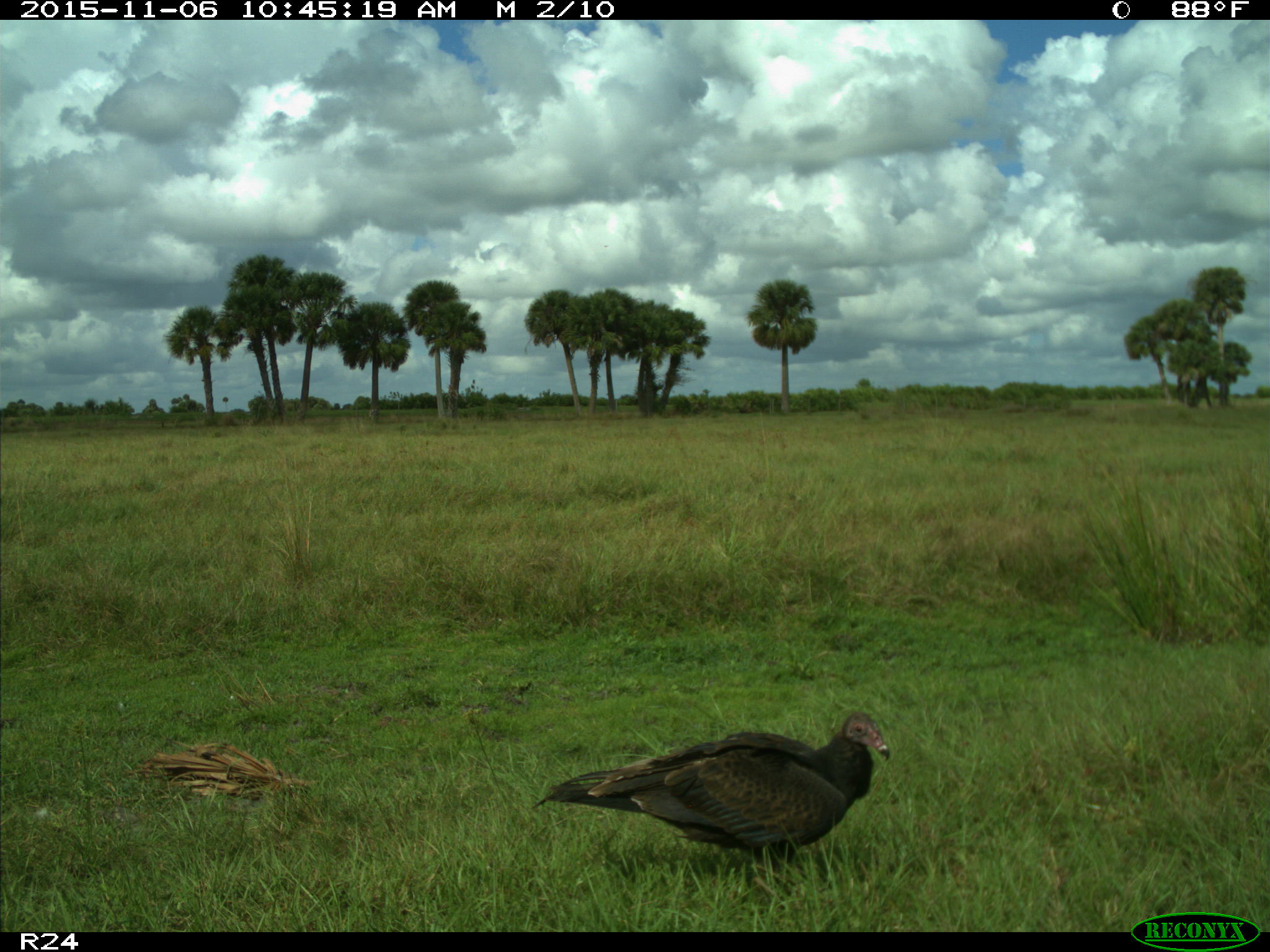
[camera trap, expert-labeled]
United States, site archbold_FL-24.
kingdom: Animalia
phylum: Chordata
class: Aves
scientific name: Aves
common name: birds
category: unidentified bird